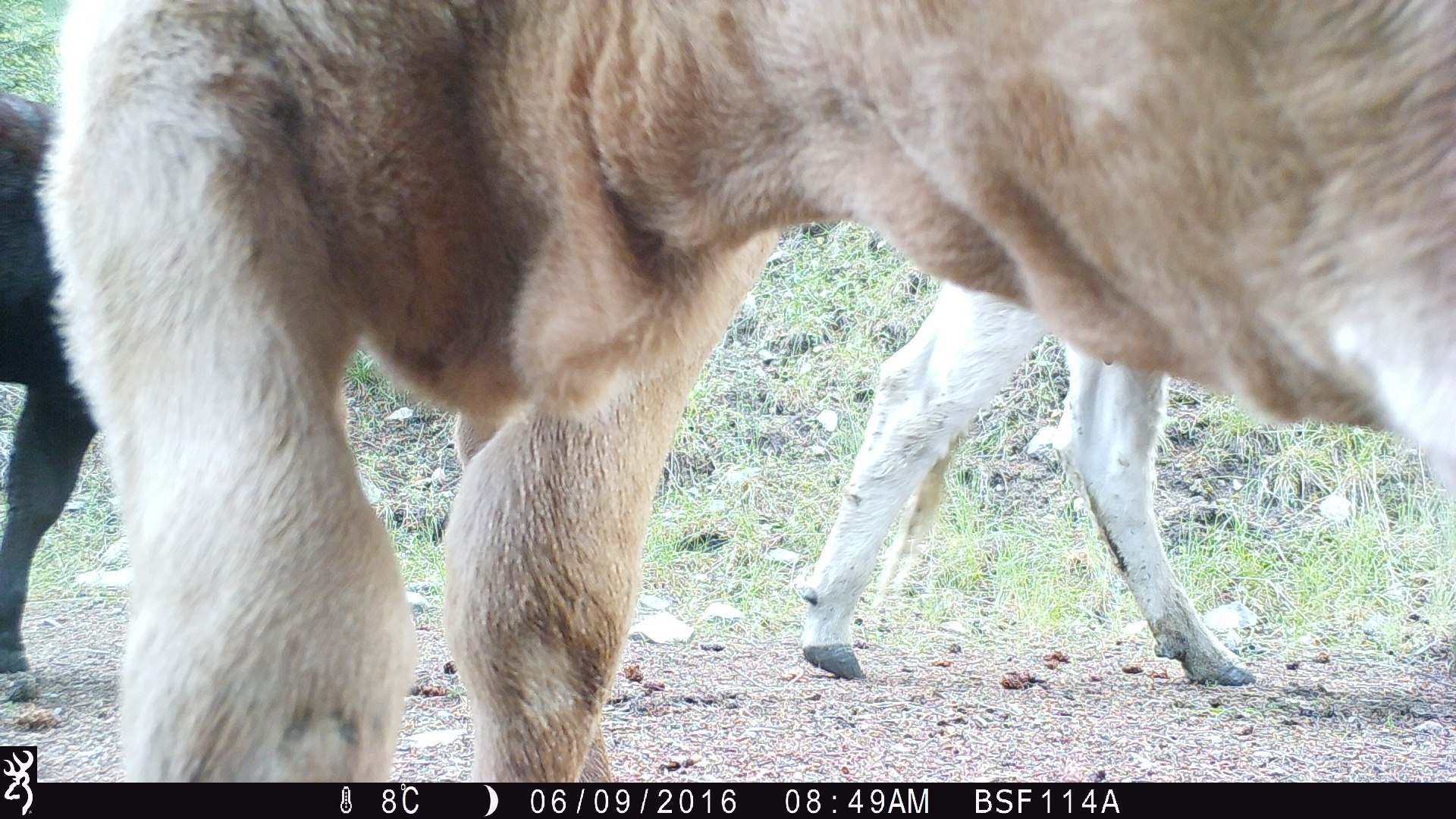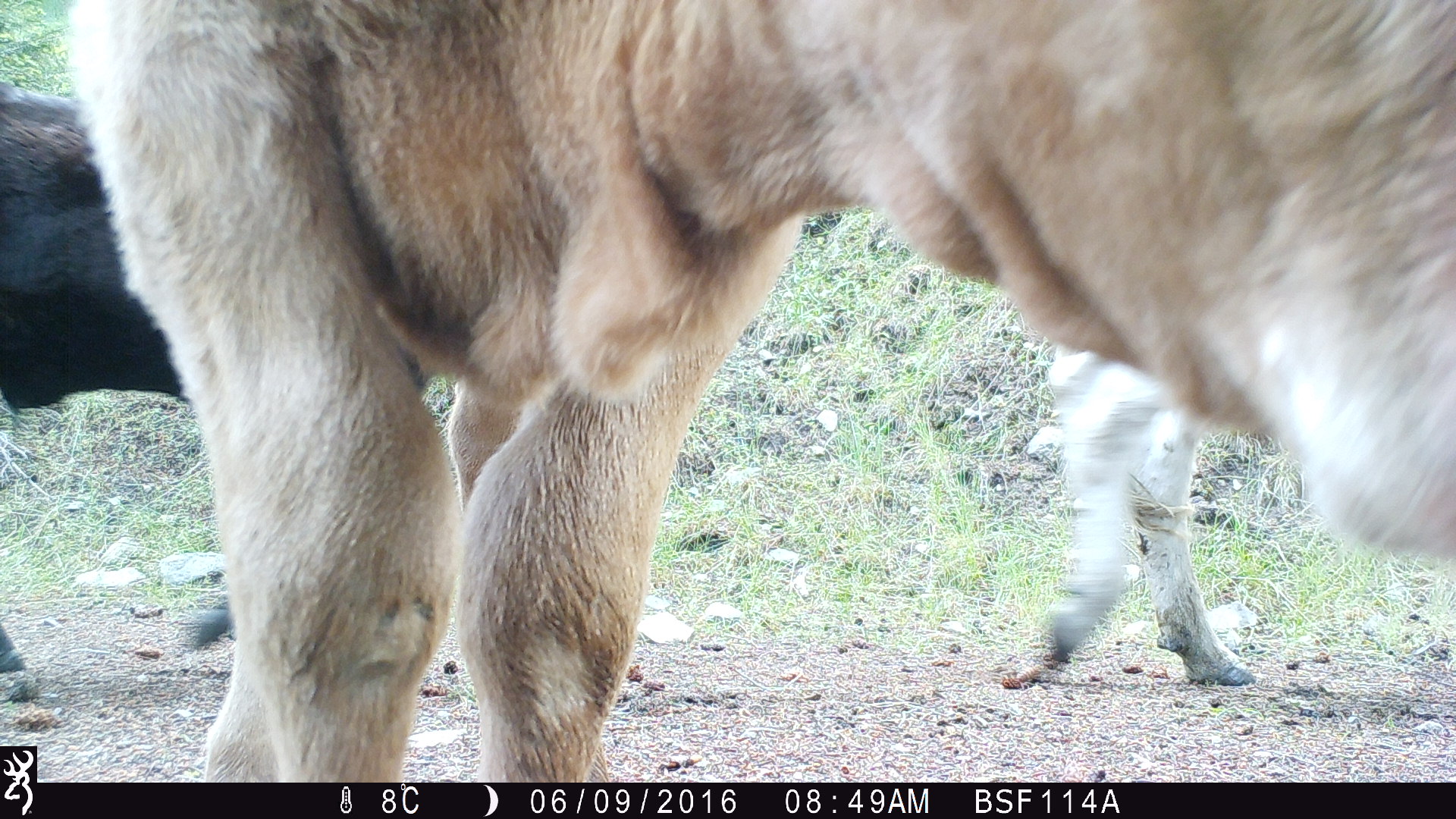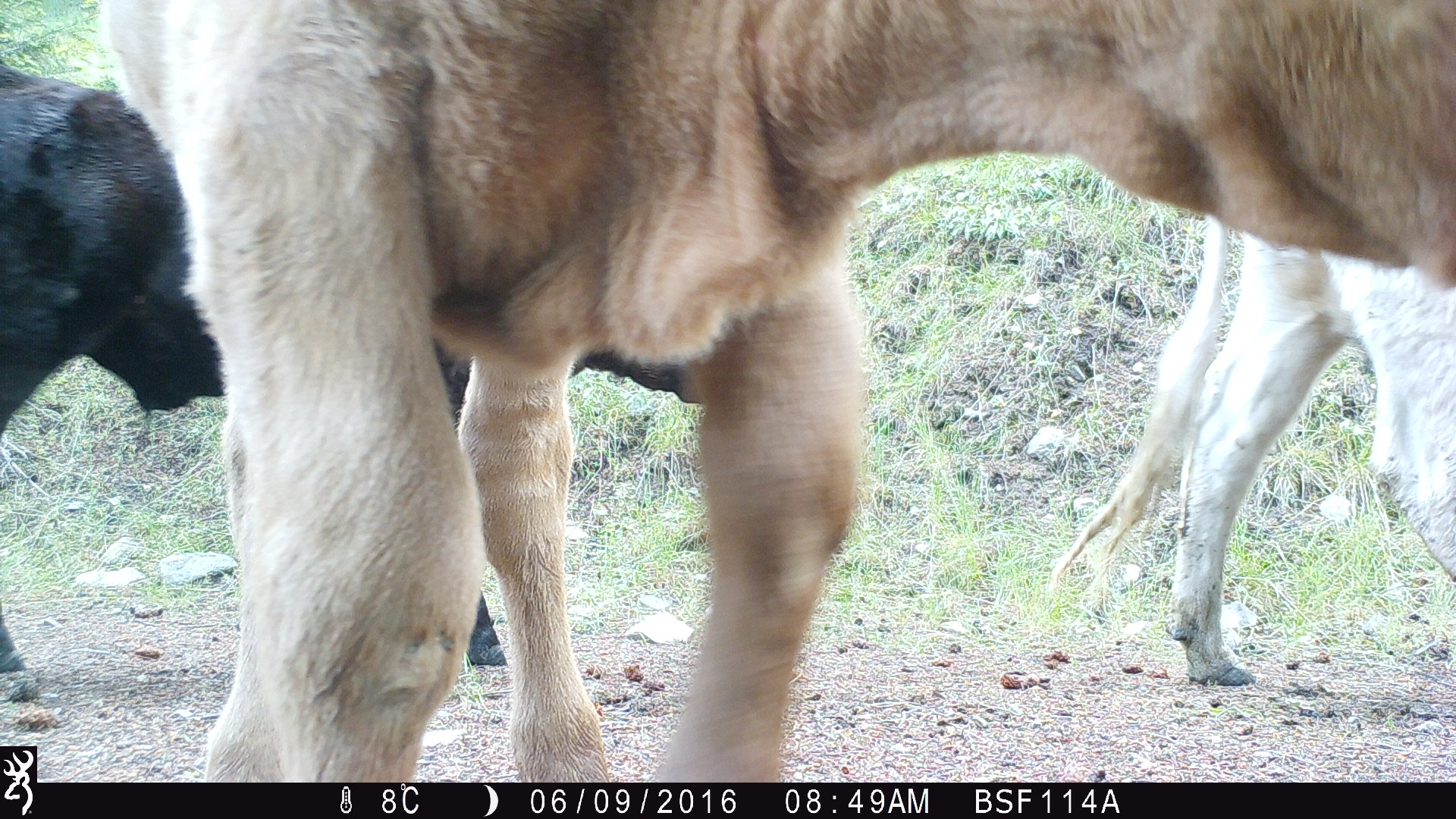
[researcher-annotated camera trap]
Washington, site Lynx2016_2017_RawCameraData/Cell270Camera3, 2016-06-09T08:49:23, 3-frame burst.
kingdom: Animalia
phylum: Chordata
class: Mammalia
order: Artiodactyla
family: Bovidae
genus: Bos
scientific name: Bos taurus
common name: domestic cattle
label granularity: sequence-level